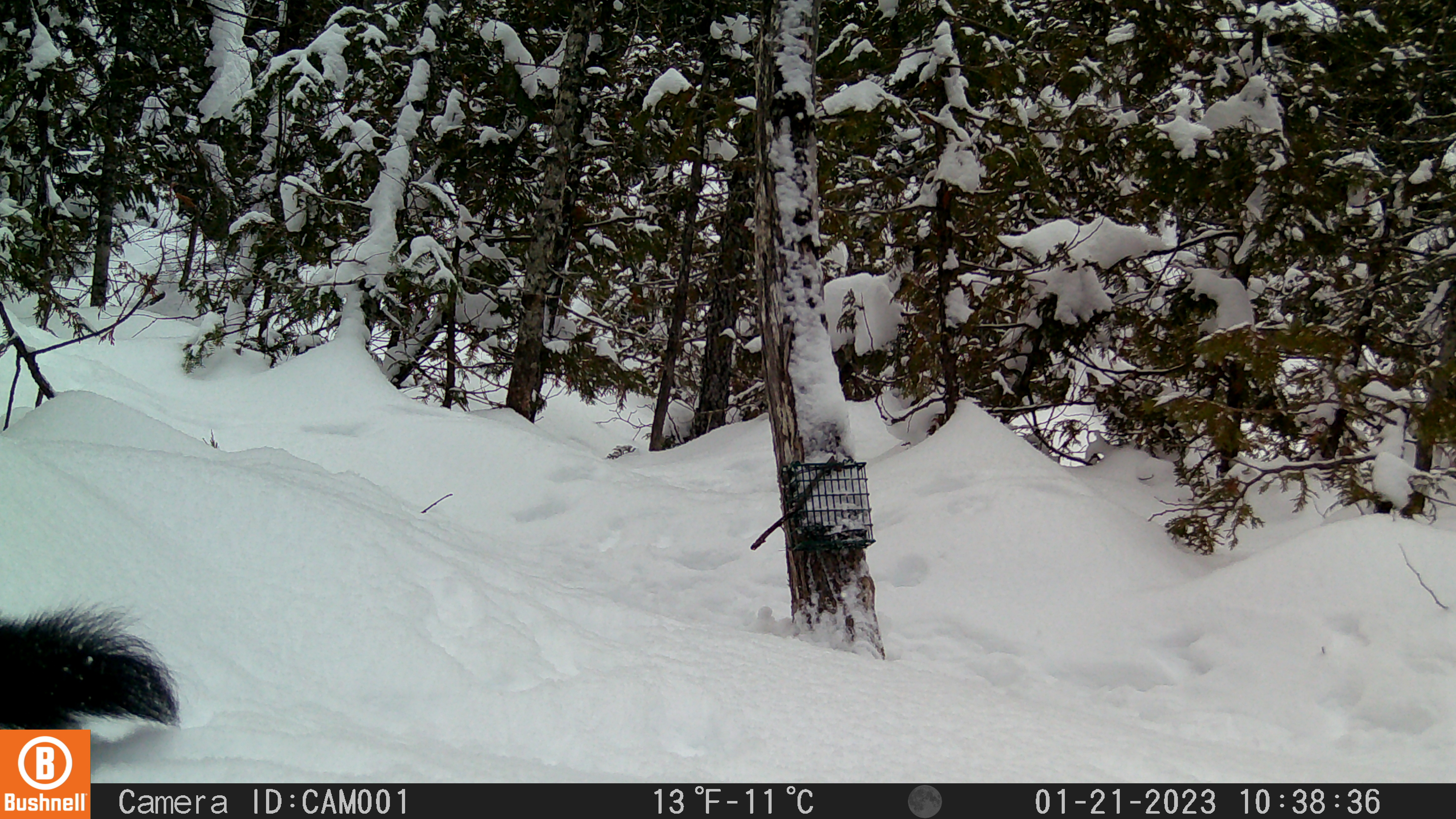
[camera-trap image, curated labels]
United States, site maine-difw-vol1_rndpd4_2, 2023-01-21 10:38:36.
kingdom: Animalia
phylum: Chordata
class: Mammalia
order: Carnivora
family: Mustelidae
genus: Pekania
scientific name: Pekania pennanti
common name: fisher